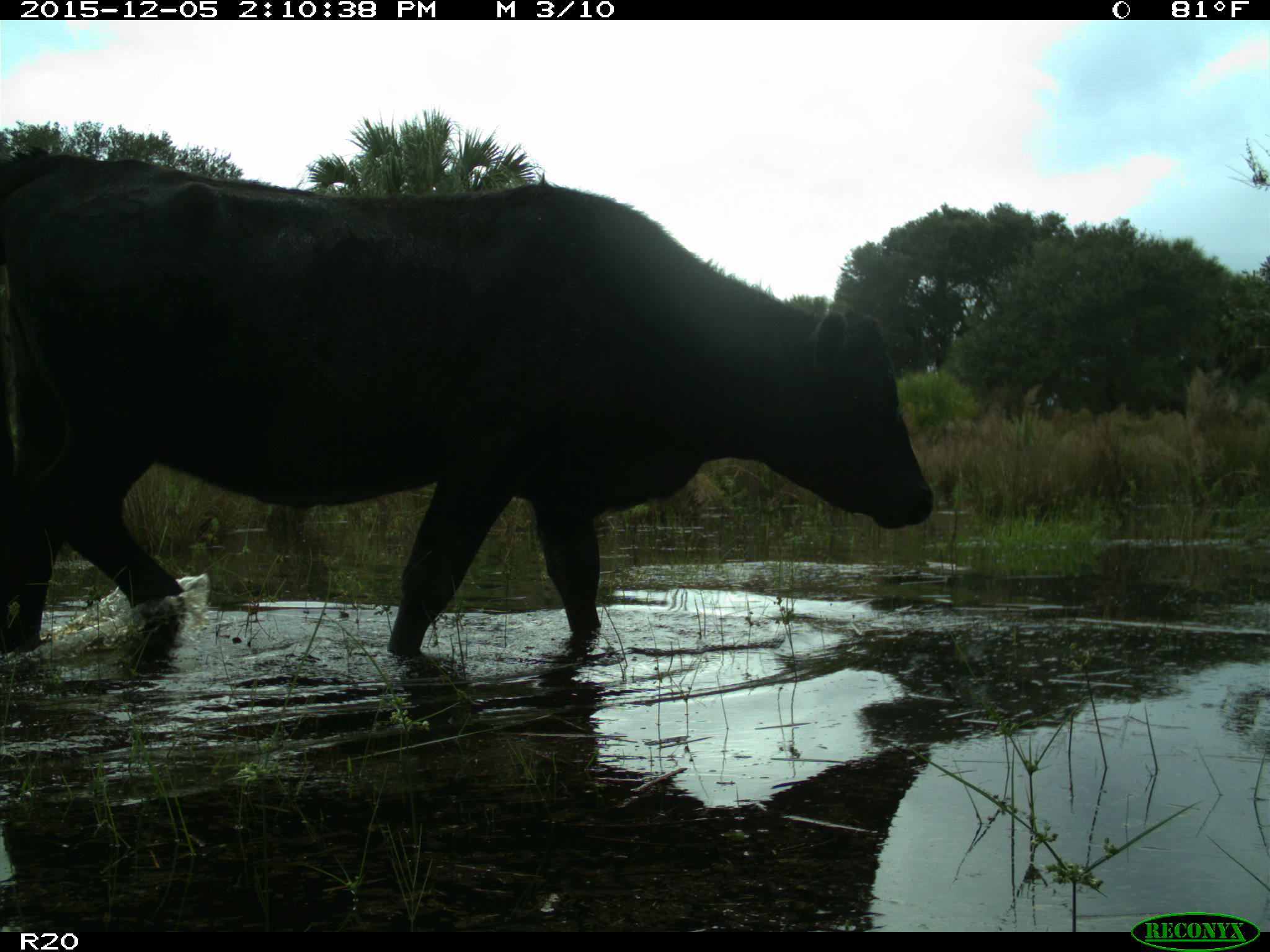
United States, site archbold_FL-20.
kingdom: Animalia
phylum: Chordata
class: Mammalia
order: Artiodactyla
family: Bovidae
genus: Bos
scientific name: Bos taurus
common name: domestic cow